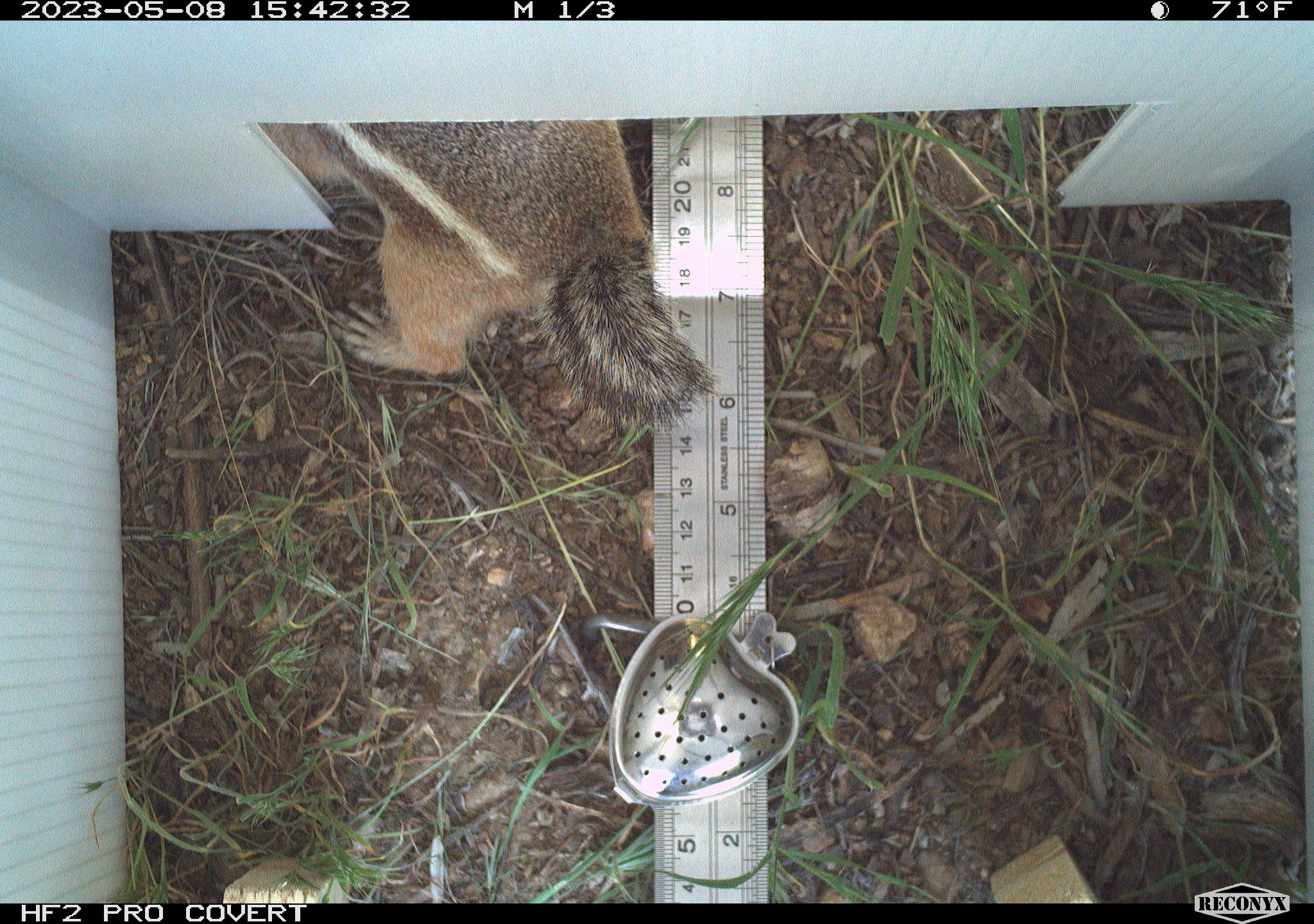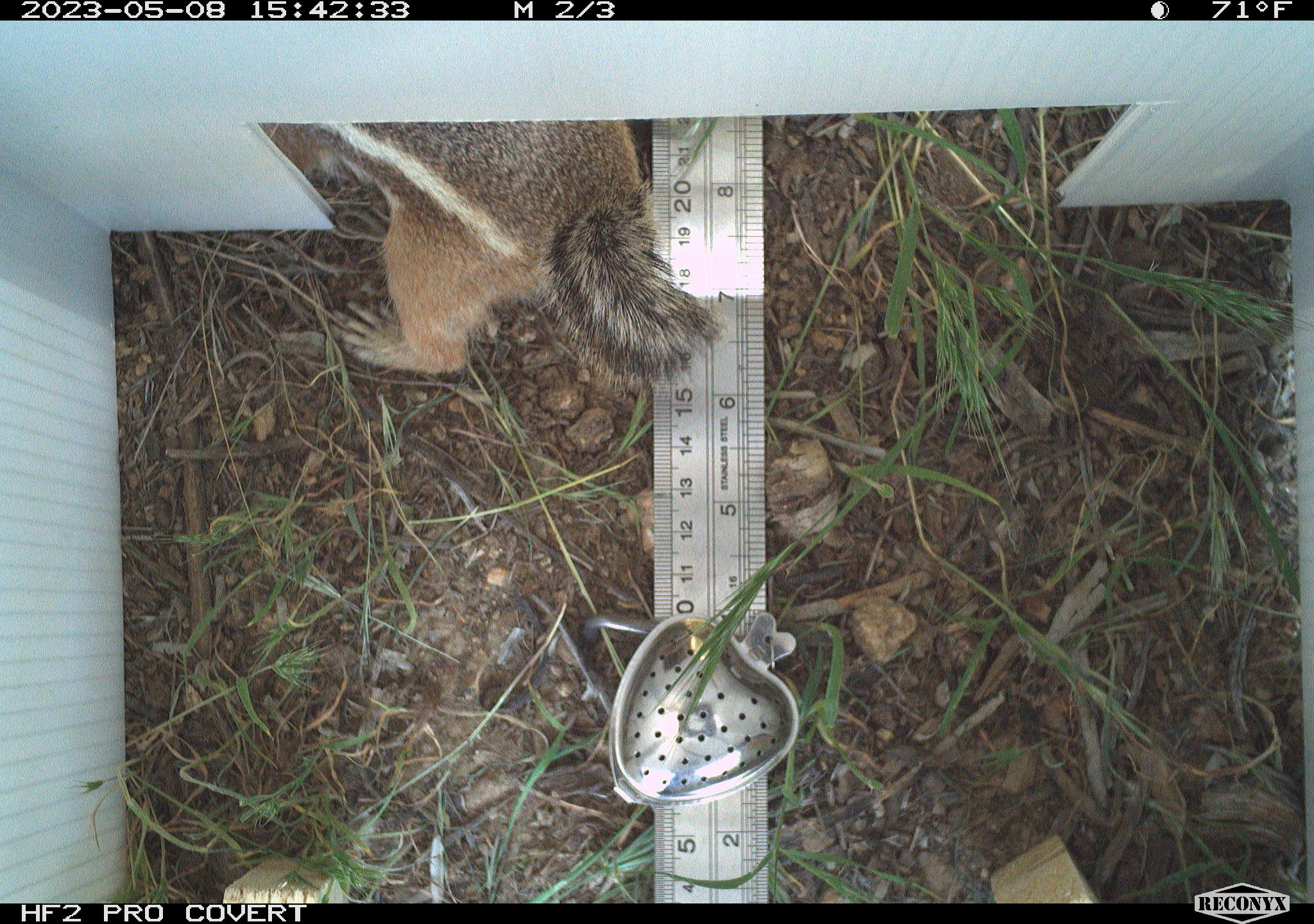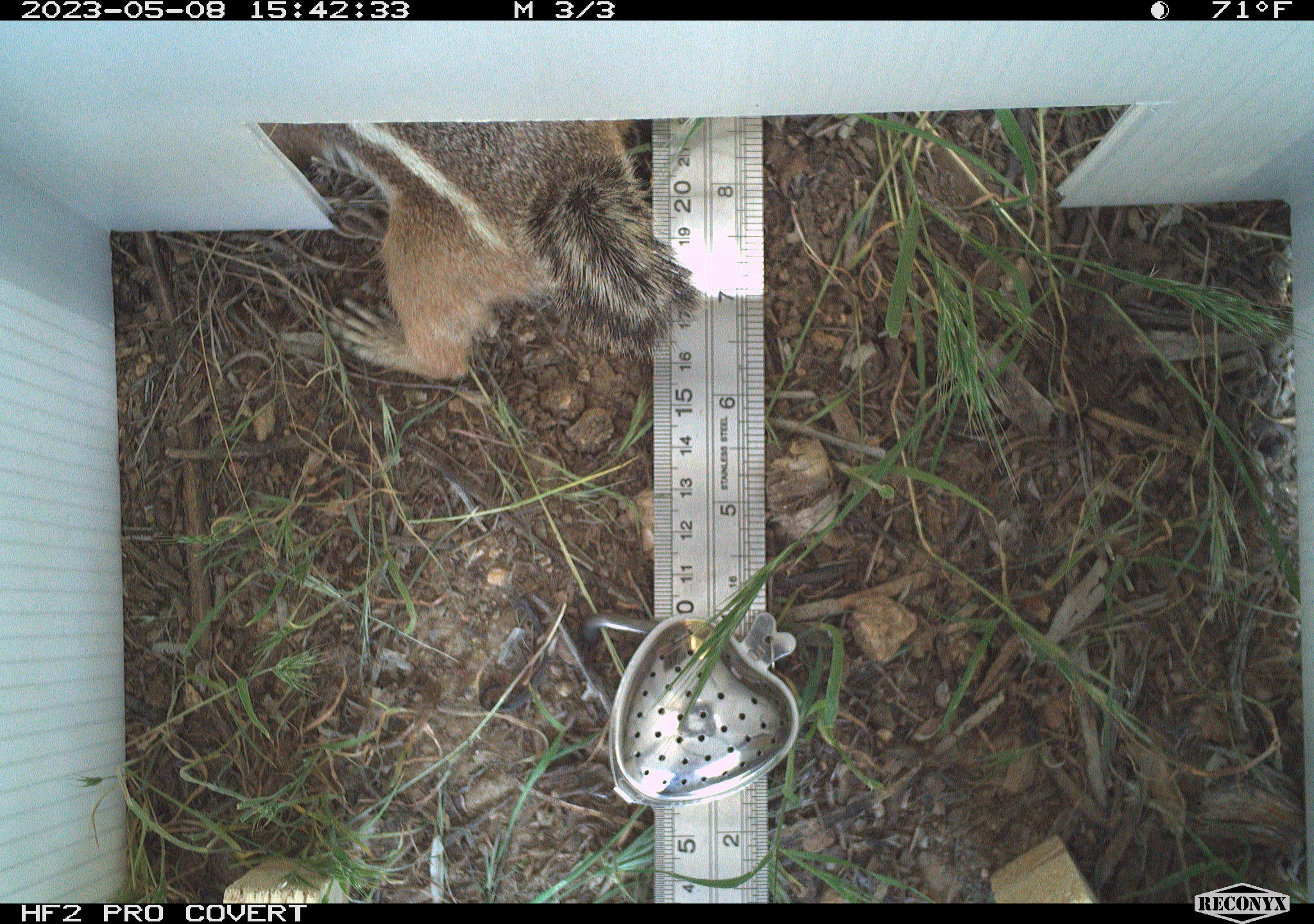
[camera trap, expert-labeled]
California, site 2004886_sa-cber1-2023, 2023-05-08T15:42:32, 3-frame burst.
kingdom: Animalia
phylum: Chordata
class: Mammalia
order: Rodentia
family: Sciuridae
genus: Ammospermophilus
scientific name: Ammospermophilus leucurus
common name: white-tailed antelope squirrel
White-tailed antelope squirrel (Ammospermophilus leucurus).